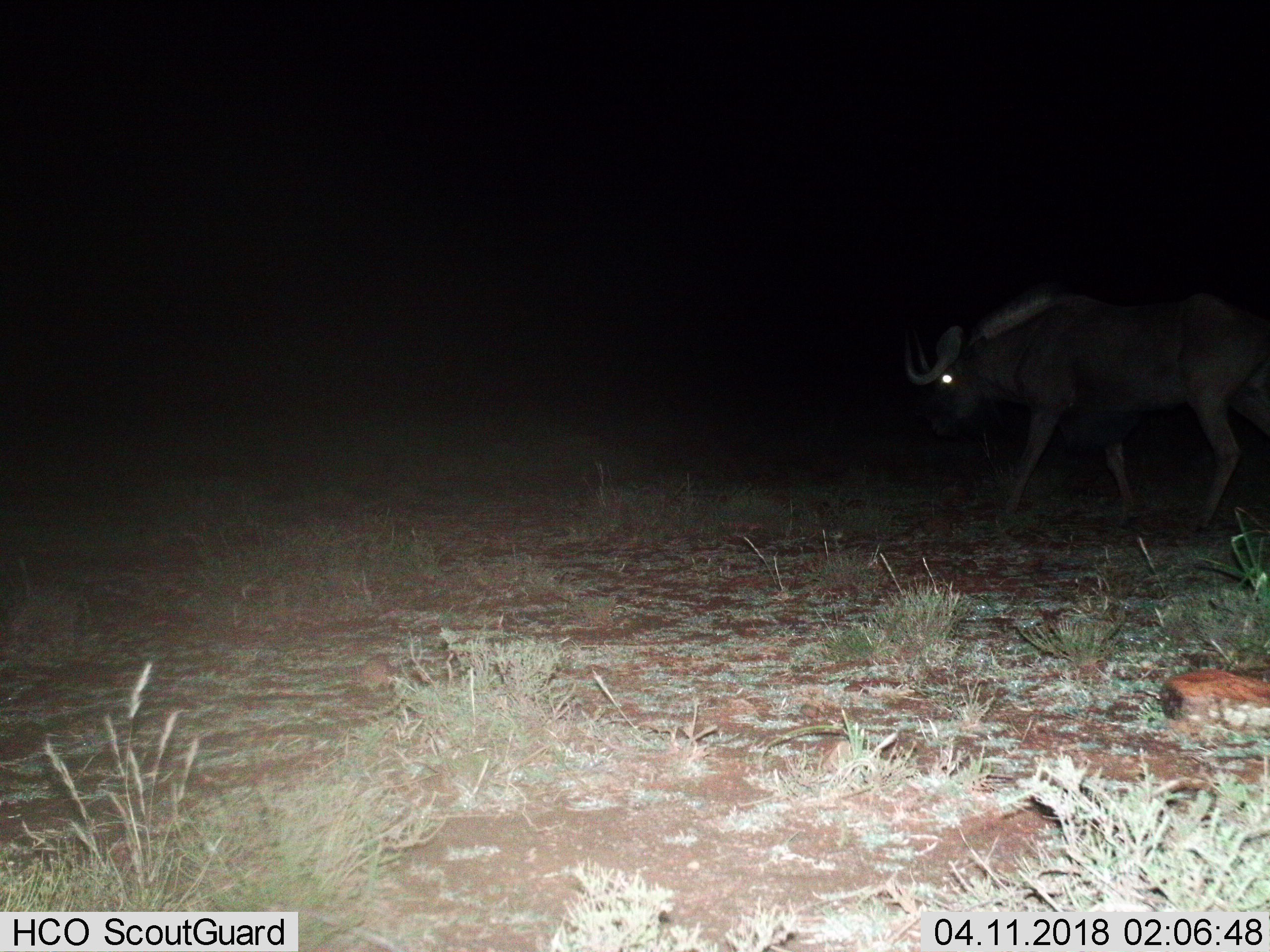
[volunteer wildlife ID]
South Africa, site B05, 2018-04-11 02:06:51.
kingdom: Animalia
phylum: Chordata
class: Mammalia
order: Artiodactyla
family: Bovidae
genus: Connochaetes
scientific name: Connochaetes gnou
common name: black wildebeest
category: wildebeestblack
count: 1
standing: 17%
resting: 0%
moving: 100%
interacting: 0%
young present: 0%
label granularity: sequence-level